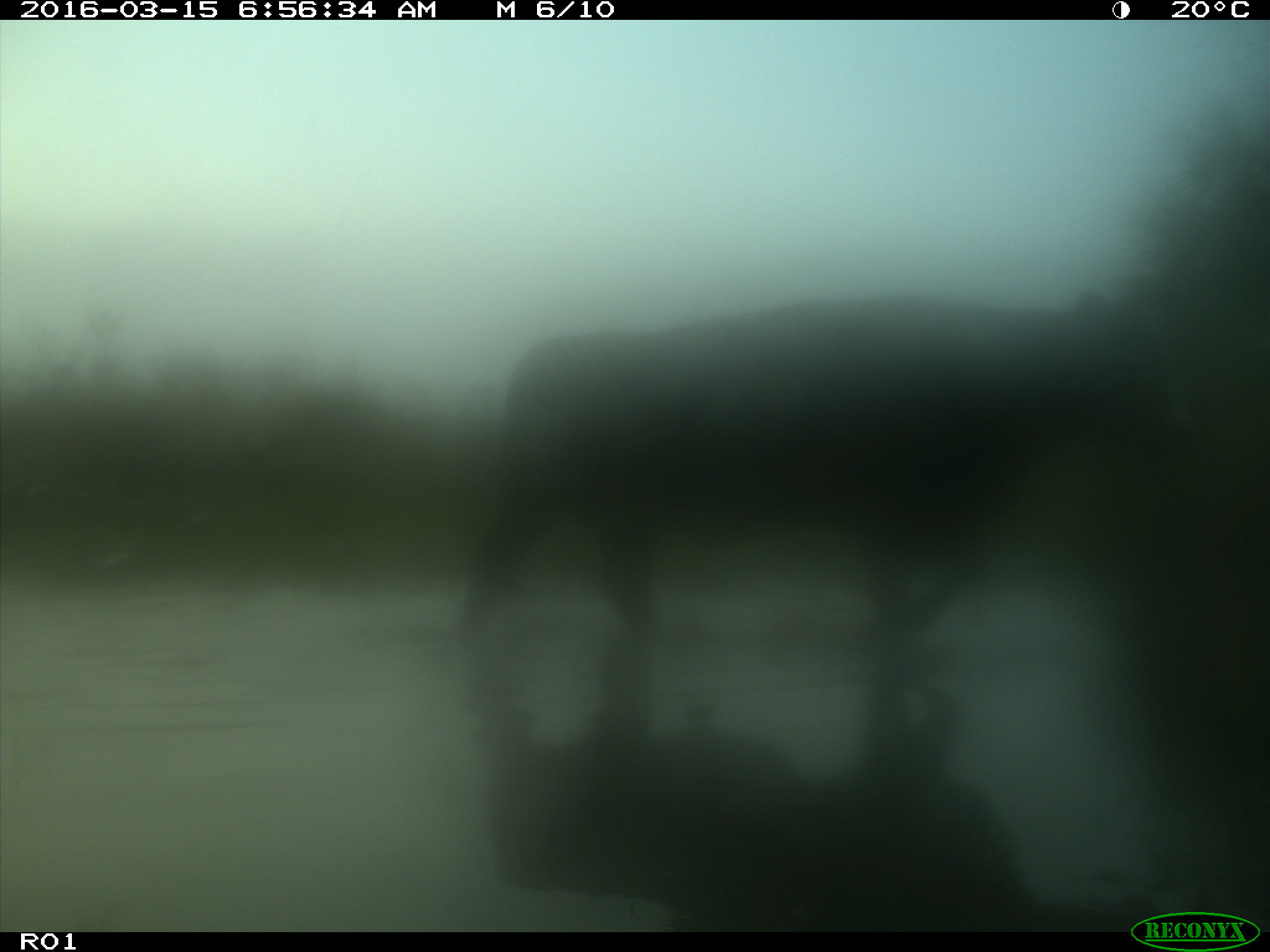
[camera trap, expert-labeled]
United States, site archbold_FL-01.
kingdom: Animalia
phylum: Chordata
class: Mammalia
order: Artiodactyla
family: Bovidae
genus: Bos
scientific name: Bos taurus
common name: domestic cow